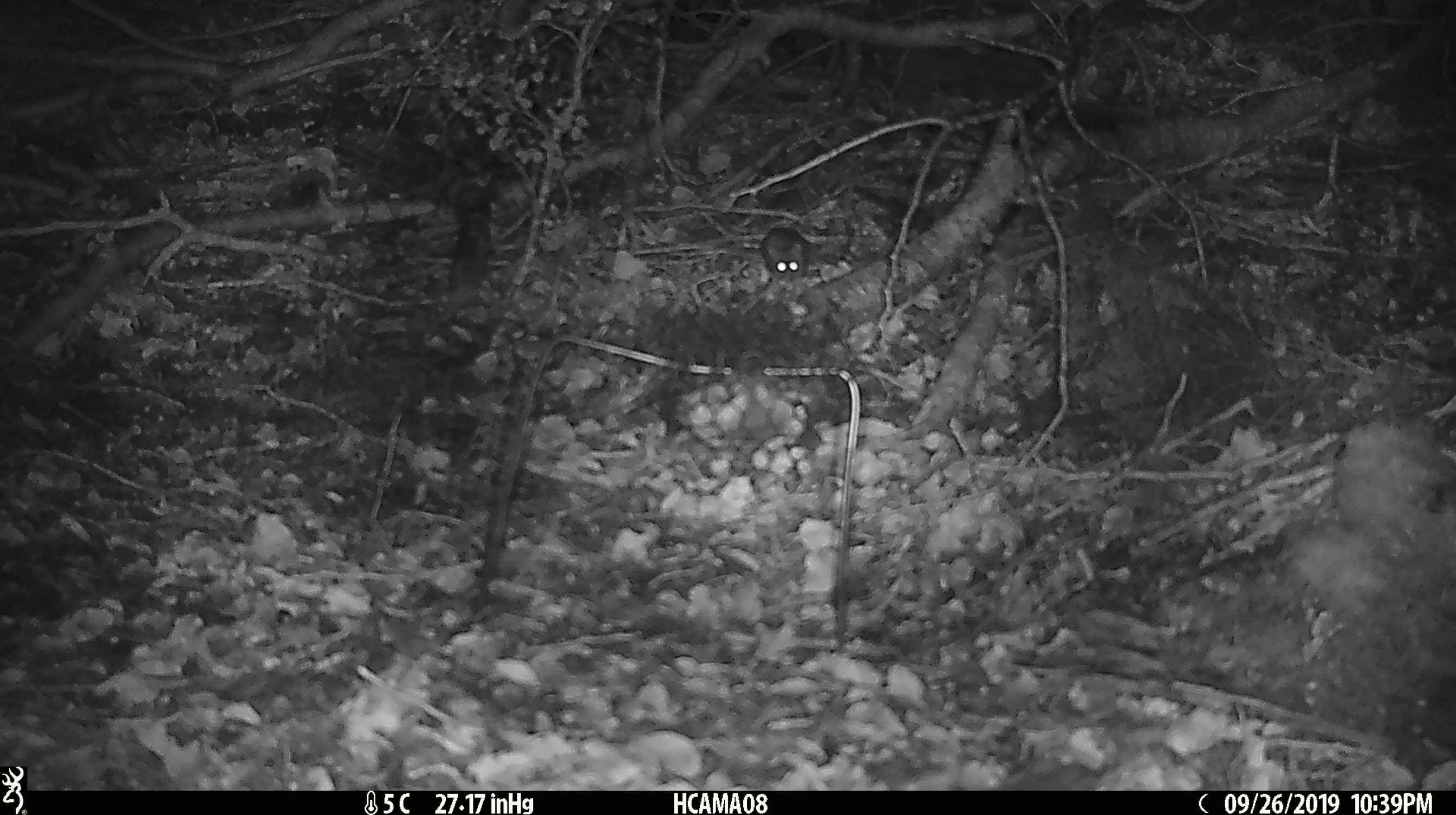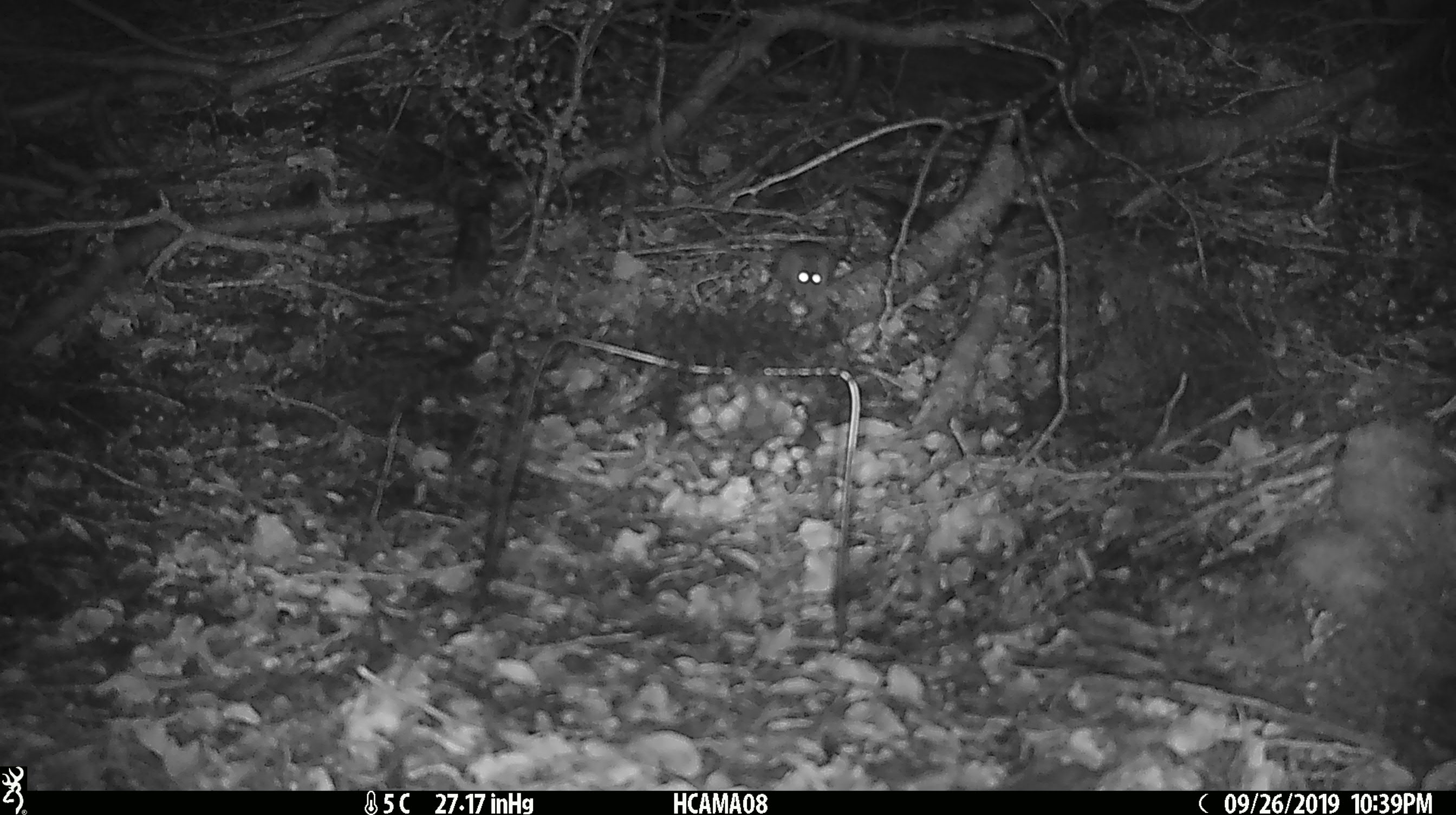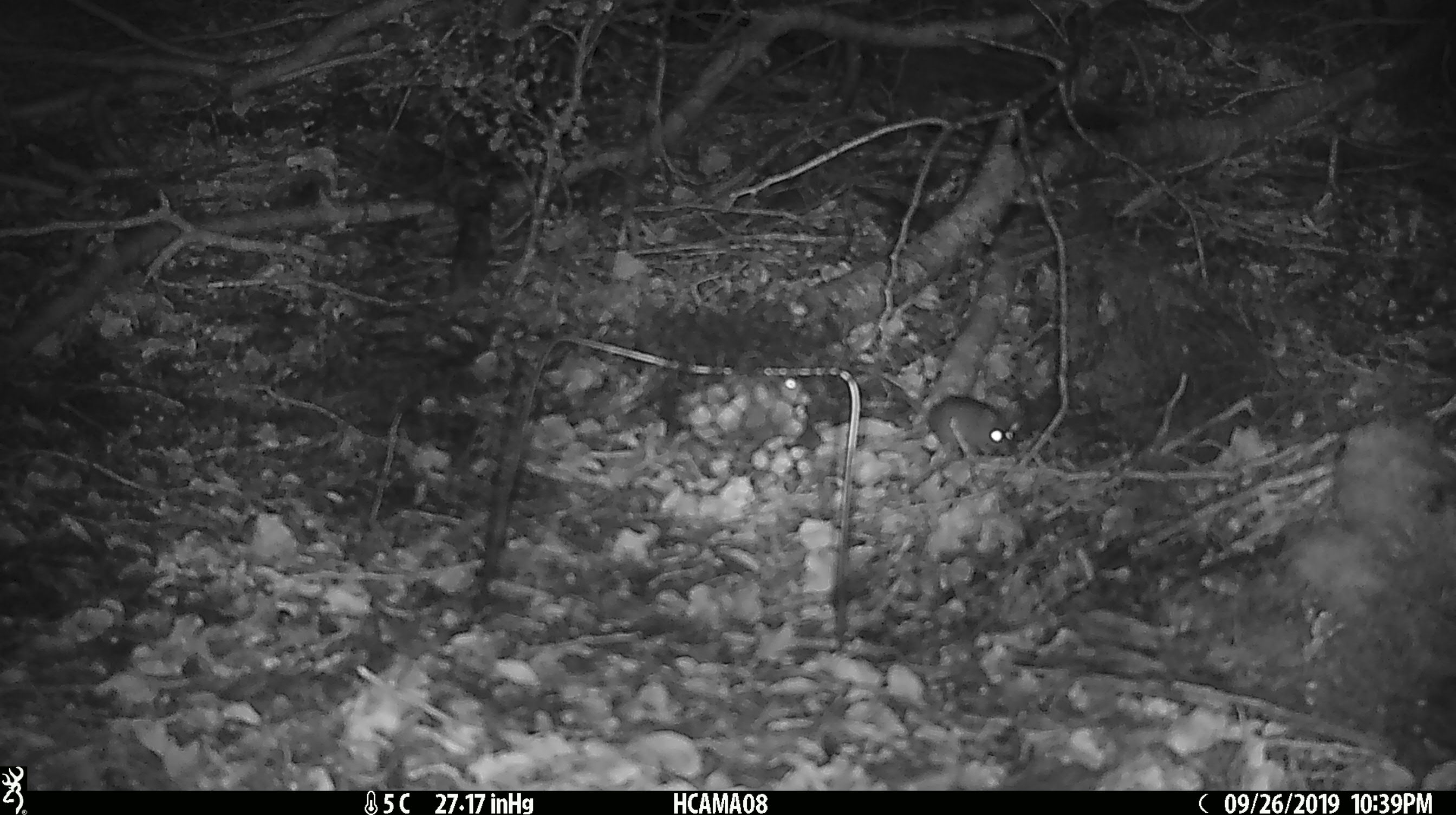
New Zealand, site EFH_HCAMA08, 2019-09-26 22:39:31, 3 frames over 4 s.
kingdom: Animalia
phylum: Chordata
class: Mammalia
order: Rodentia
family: Muridae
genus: Mus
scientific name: Mus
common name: mouse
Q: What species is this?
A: Mouse (Mus).